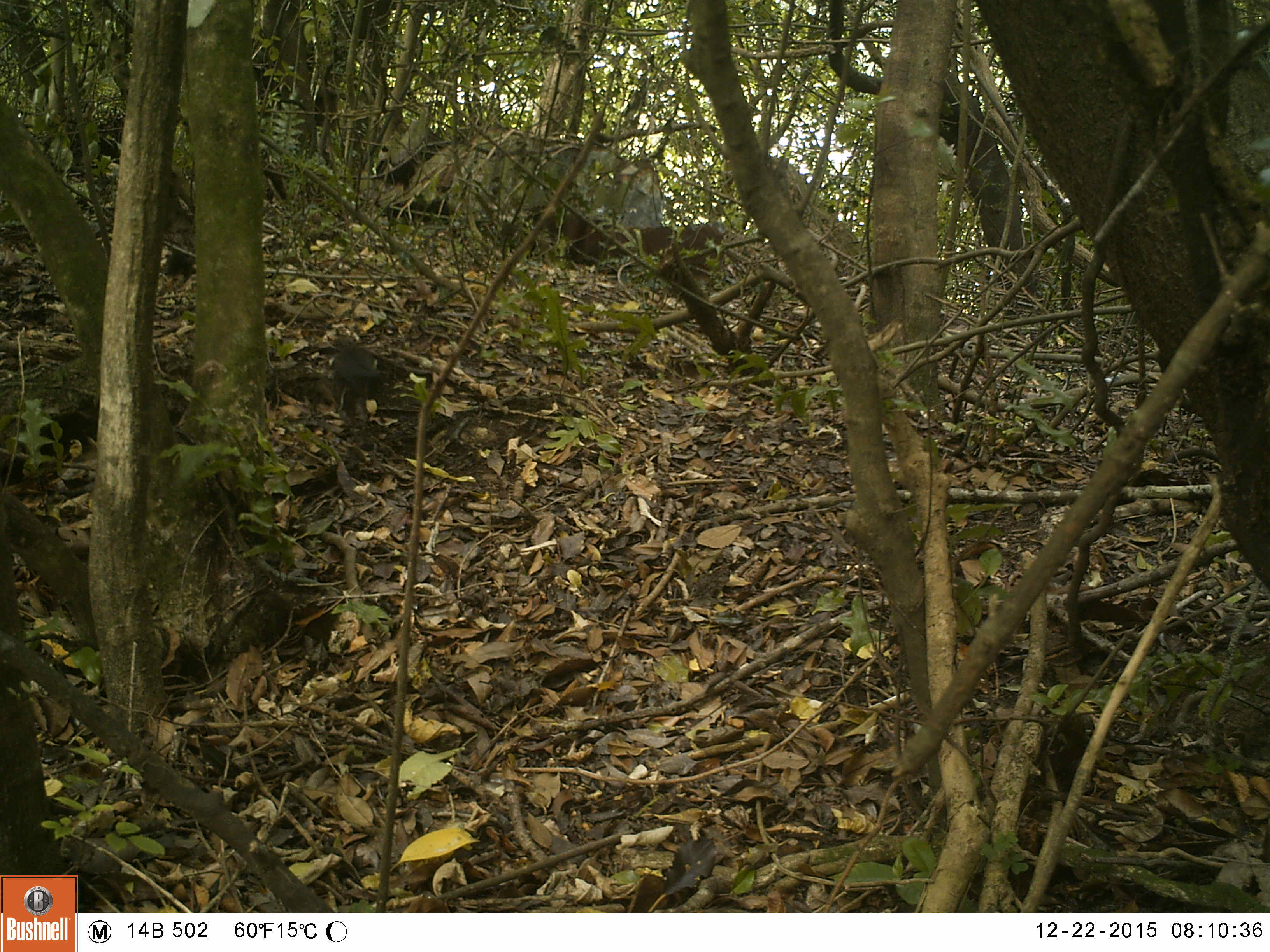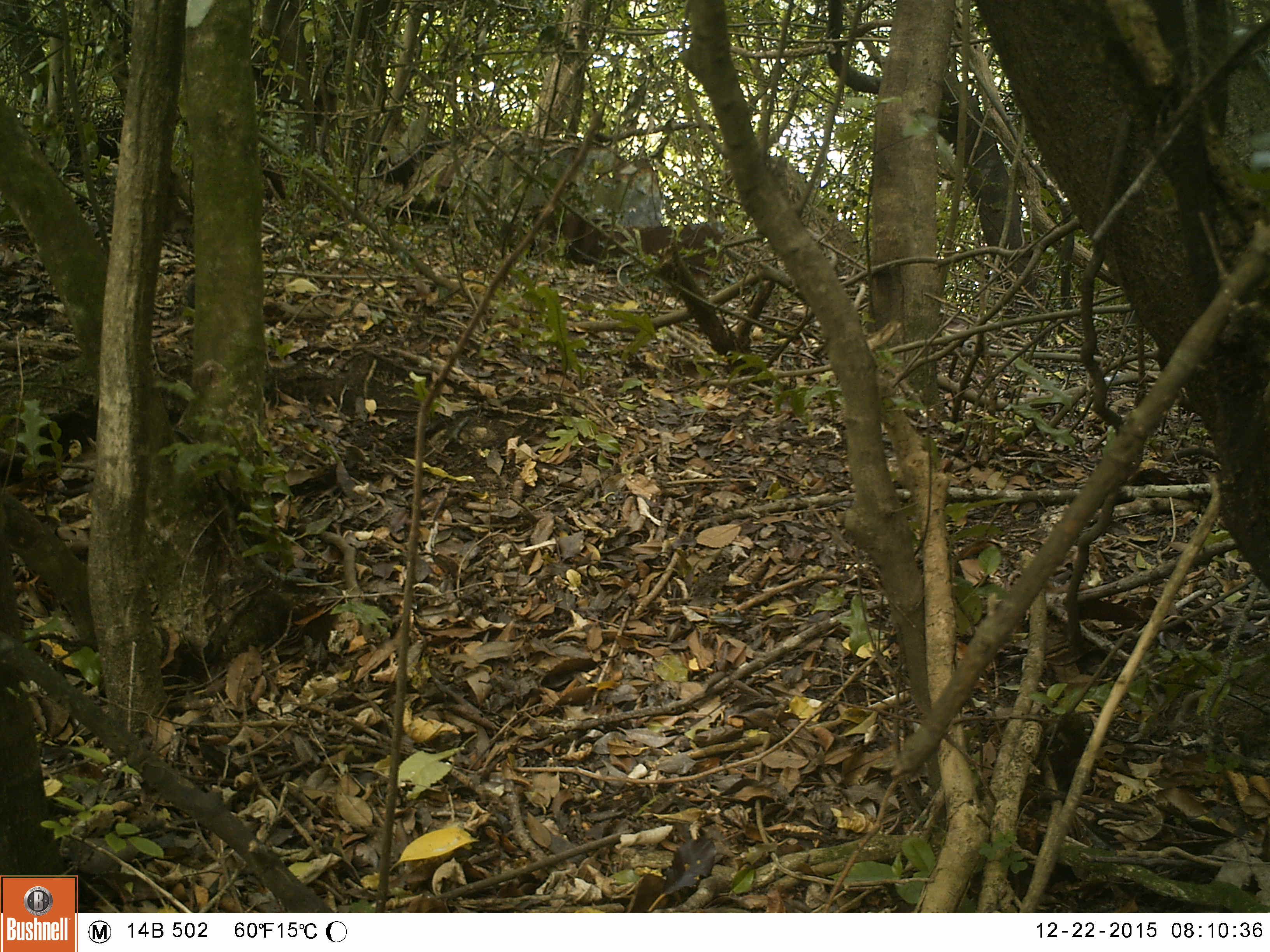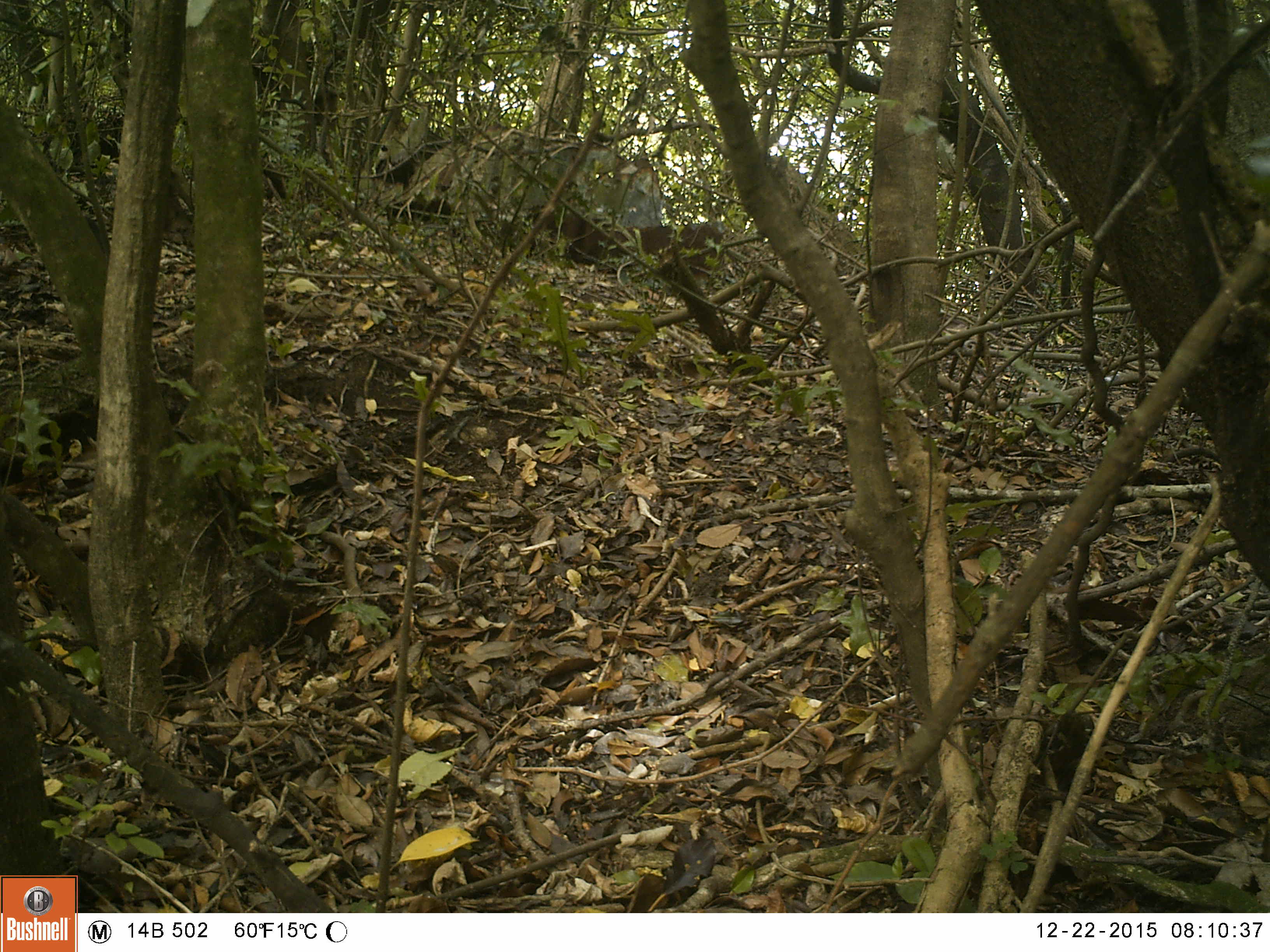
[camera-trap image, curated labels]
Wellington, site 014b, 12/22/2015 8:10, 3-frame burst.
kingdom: Animalia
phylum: Chordata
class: Aves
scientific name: Aves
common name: bird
Bird (Aves).